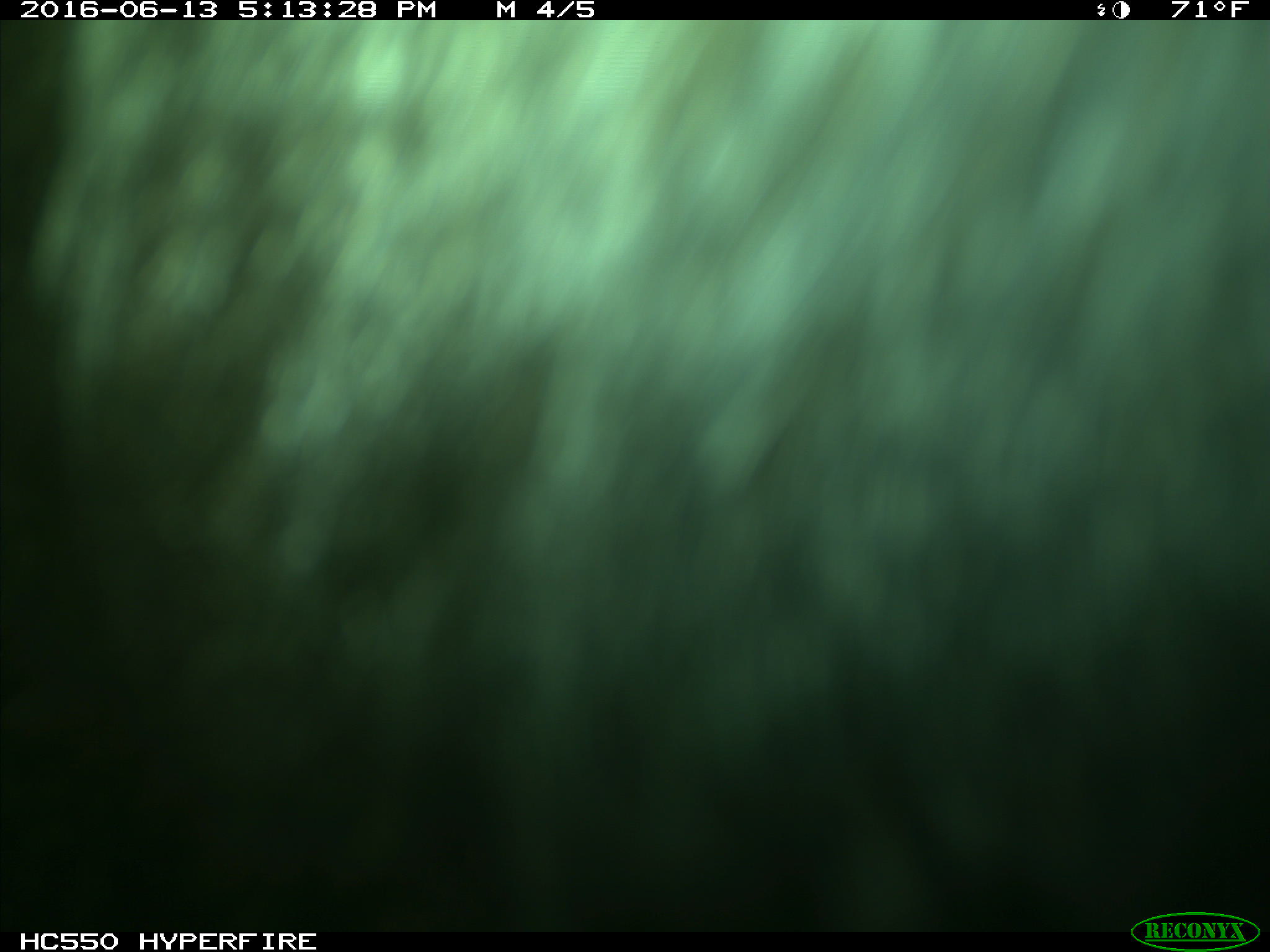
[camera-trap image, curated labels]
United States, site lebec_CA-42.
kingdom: Animalia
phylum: Chordata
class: Mammalia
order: Artiodactyla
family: Bovidae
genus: Bos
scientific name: Bos taurus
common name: domestic cow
Bos taurus (domestic cow).